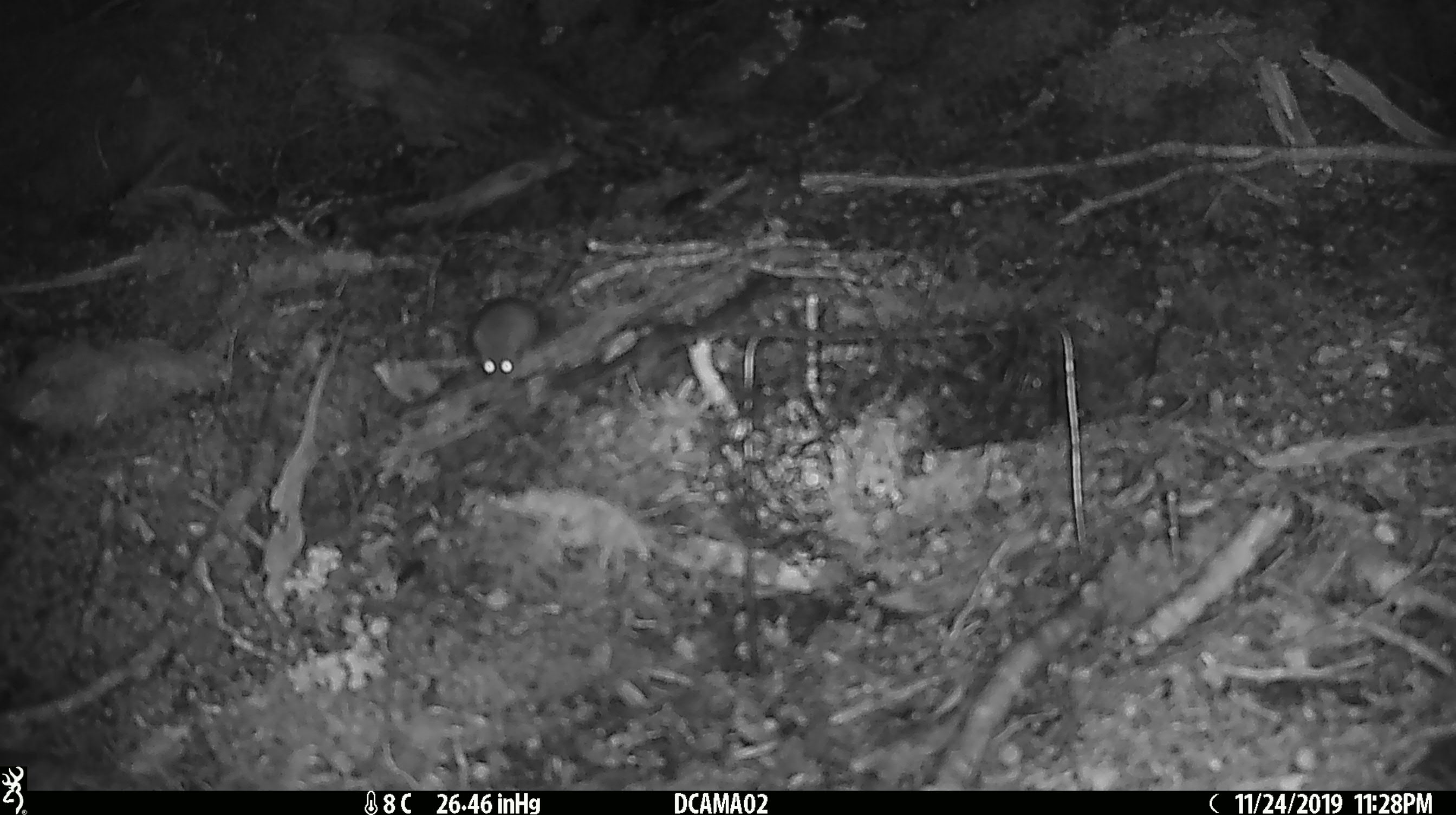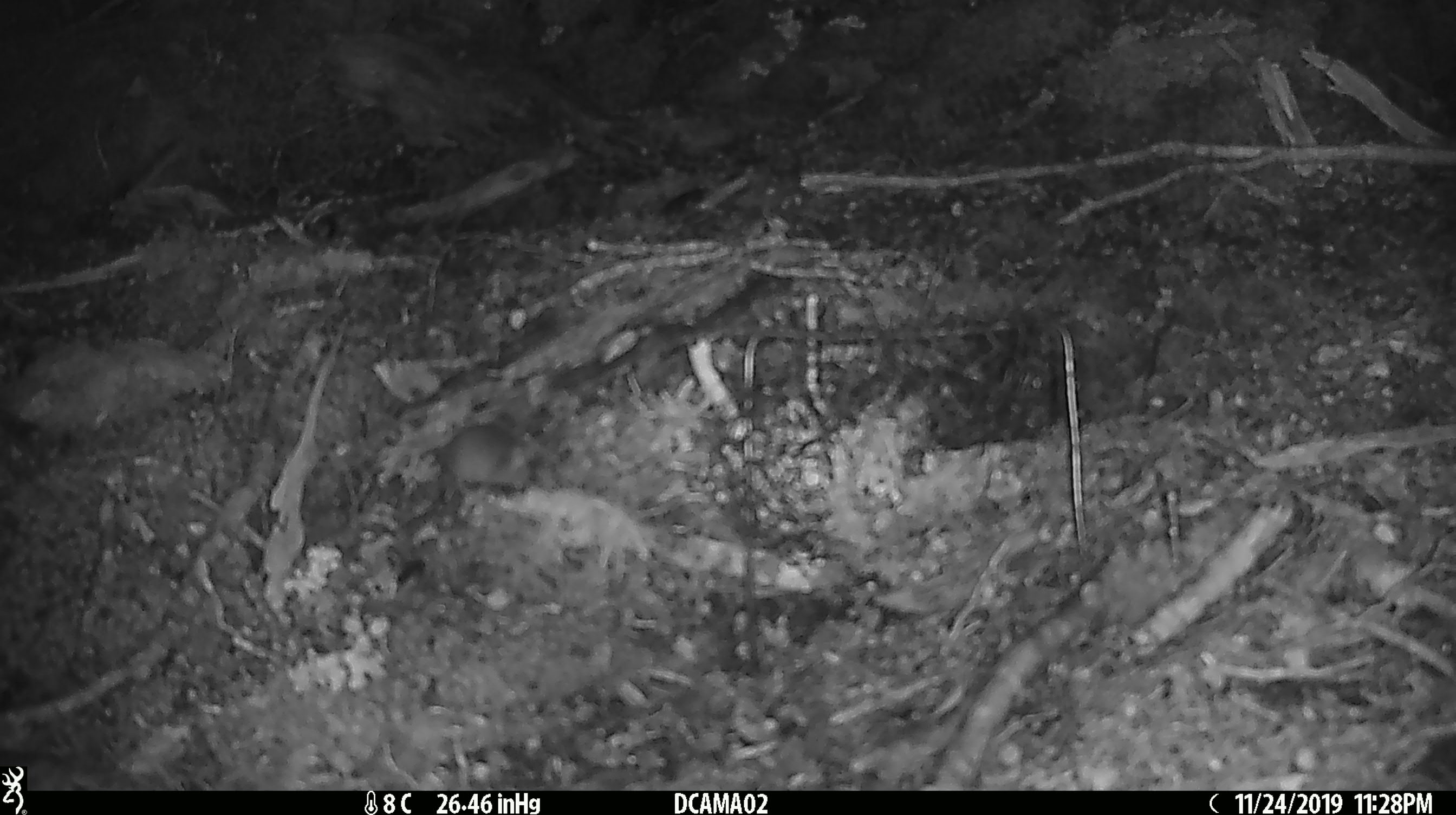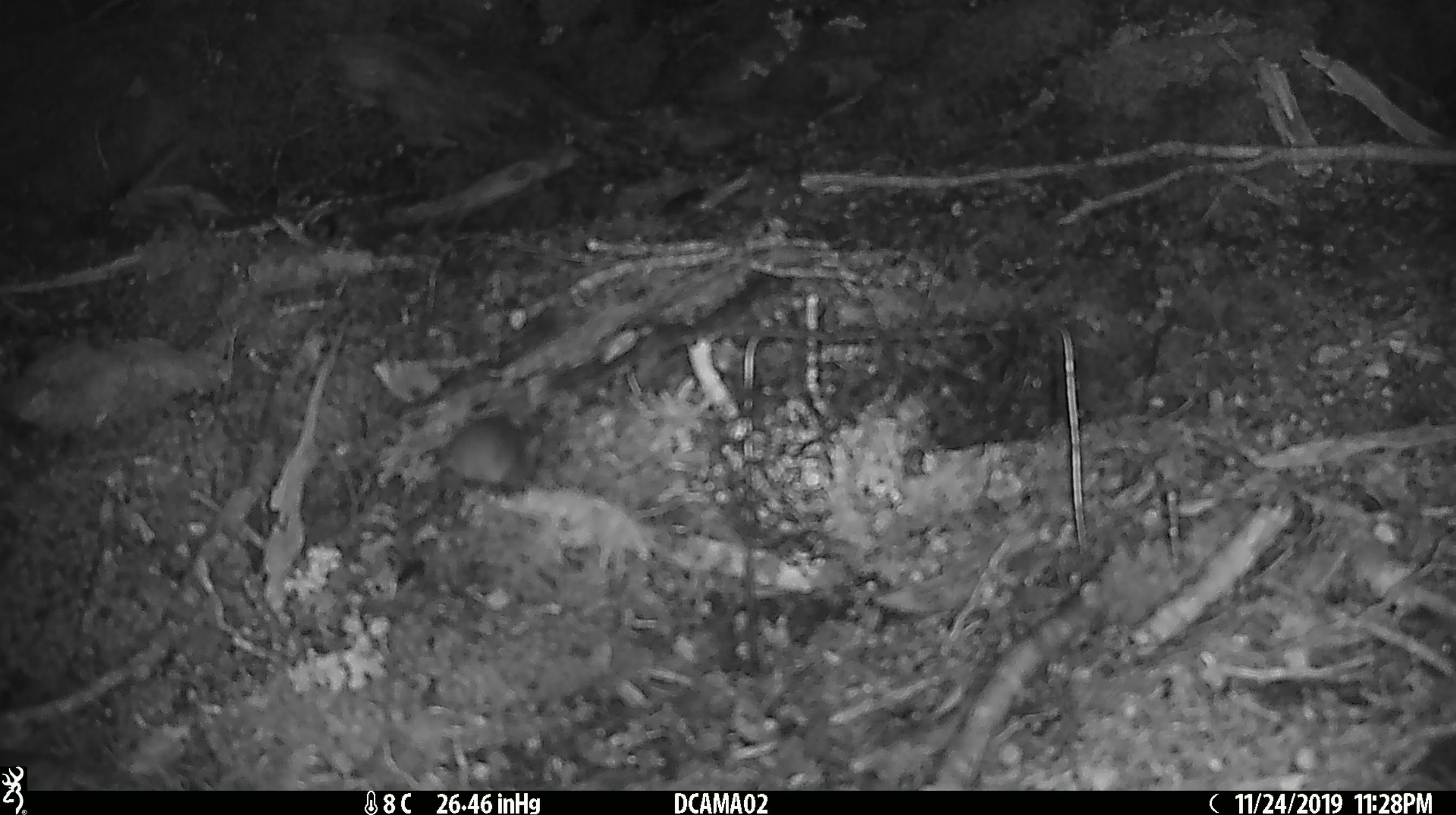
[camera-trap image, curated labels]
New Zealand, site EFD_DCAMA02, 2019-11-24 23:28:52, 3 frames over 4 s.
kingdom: Animalia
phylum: Chordata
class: Mammalia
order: Rodentia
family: Muridae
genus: Mus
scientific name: Mus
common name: mouse